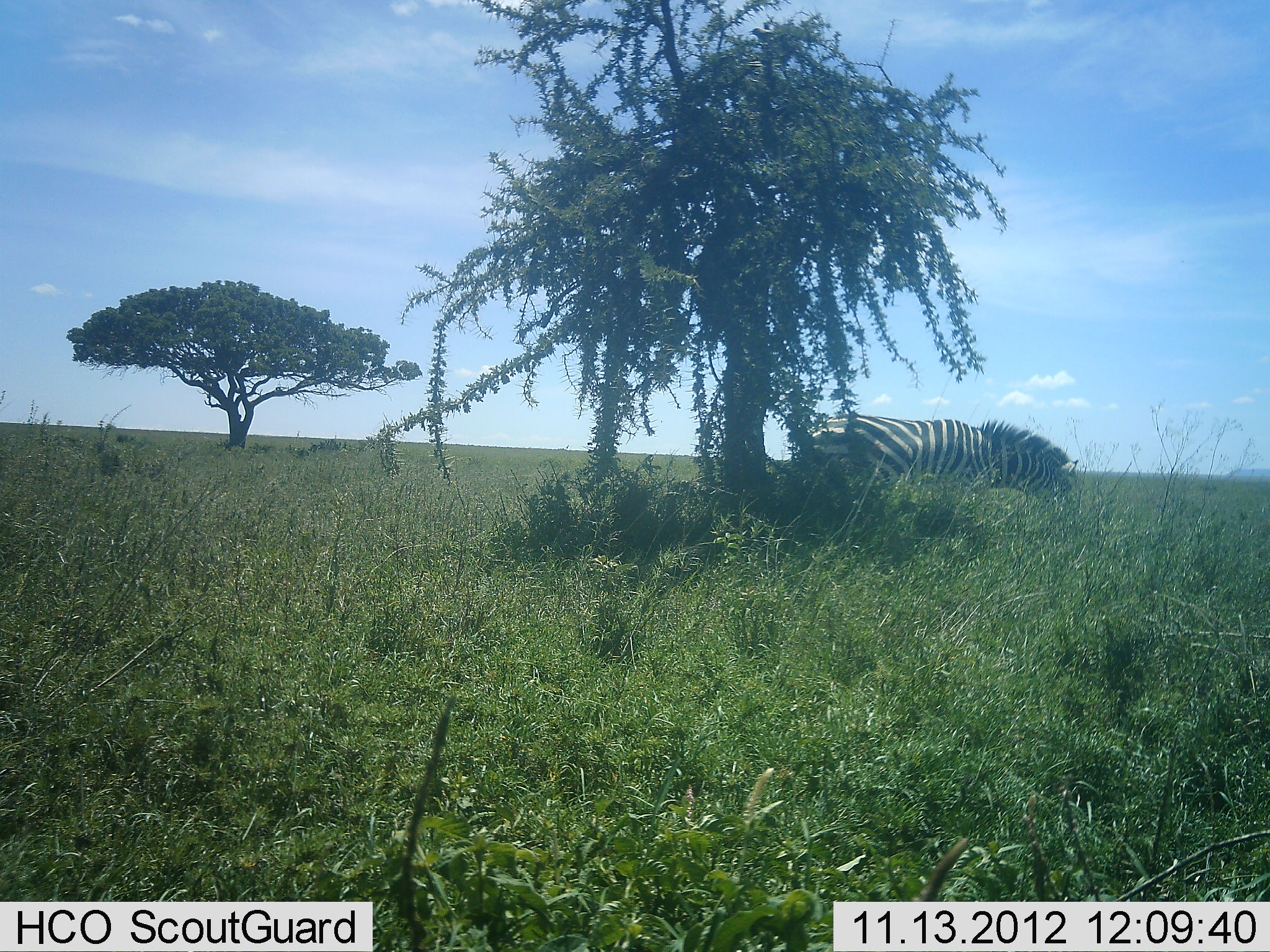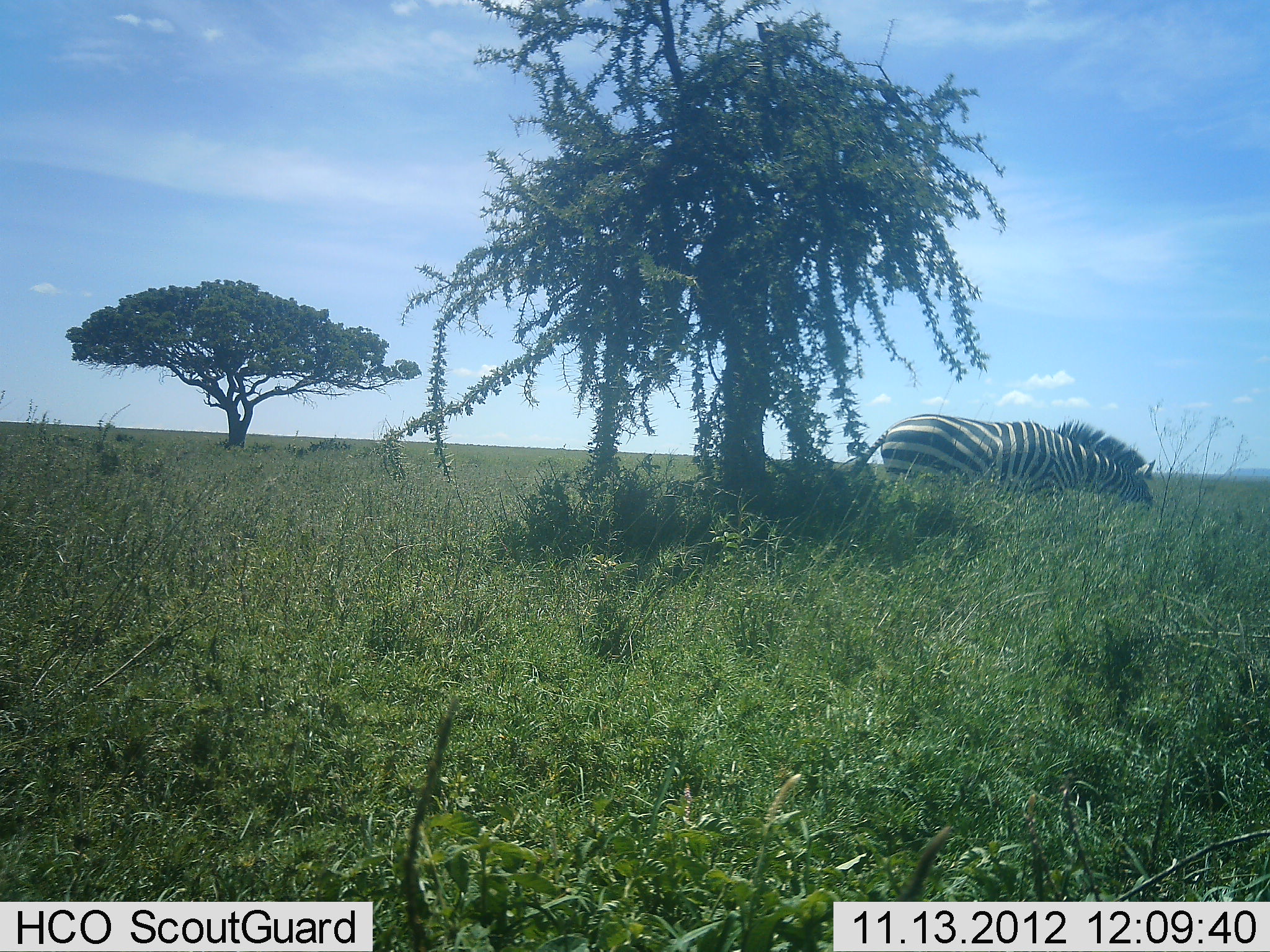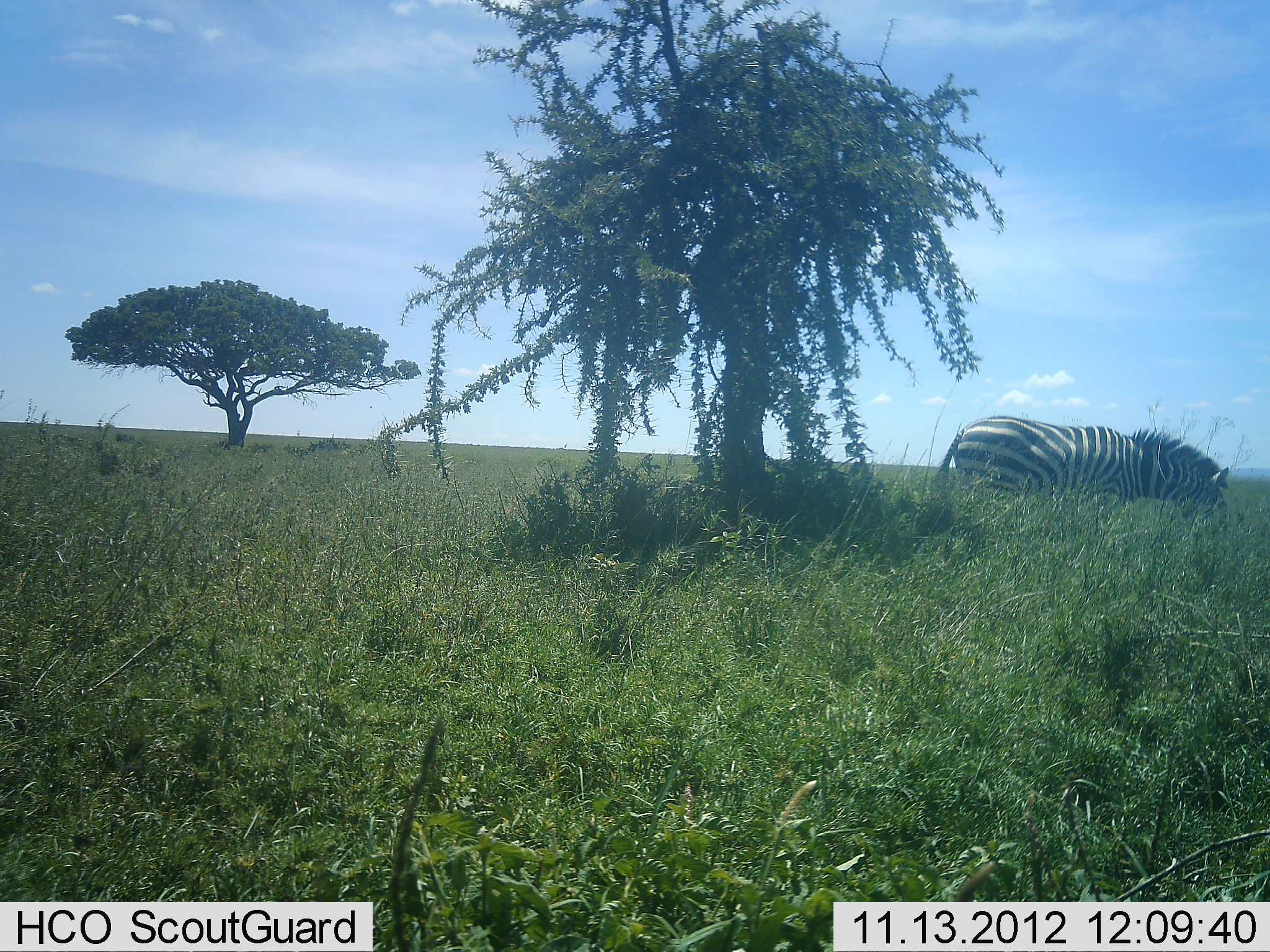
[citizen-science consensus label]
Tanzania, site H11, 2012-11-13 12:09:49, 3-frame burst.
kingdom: Animalia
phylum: Chordata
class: Mammalia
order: Perissodactyla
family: Equidae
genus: Equus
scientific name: Equus quagga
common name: plains zebra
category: zebra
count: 1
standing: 0%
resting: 0%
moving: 100%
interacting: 0%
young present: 0%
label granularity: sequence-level